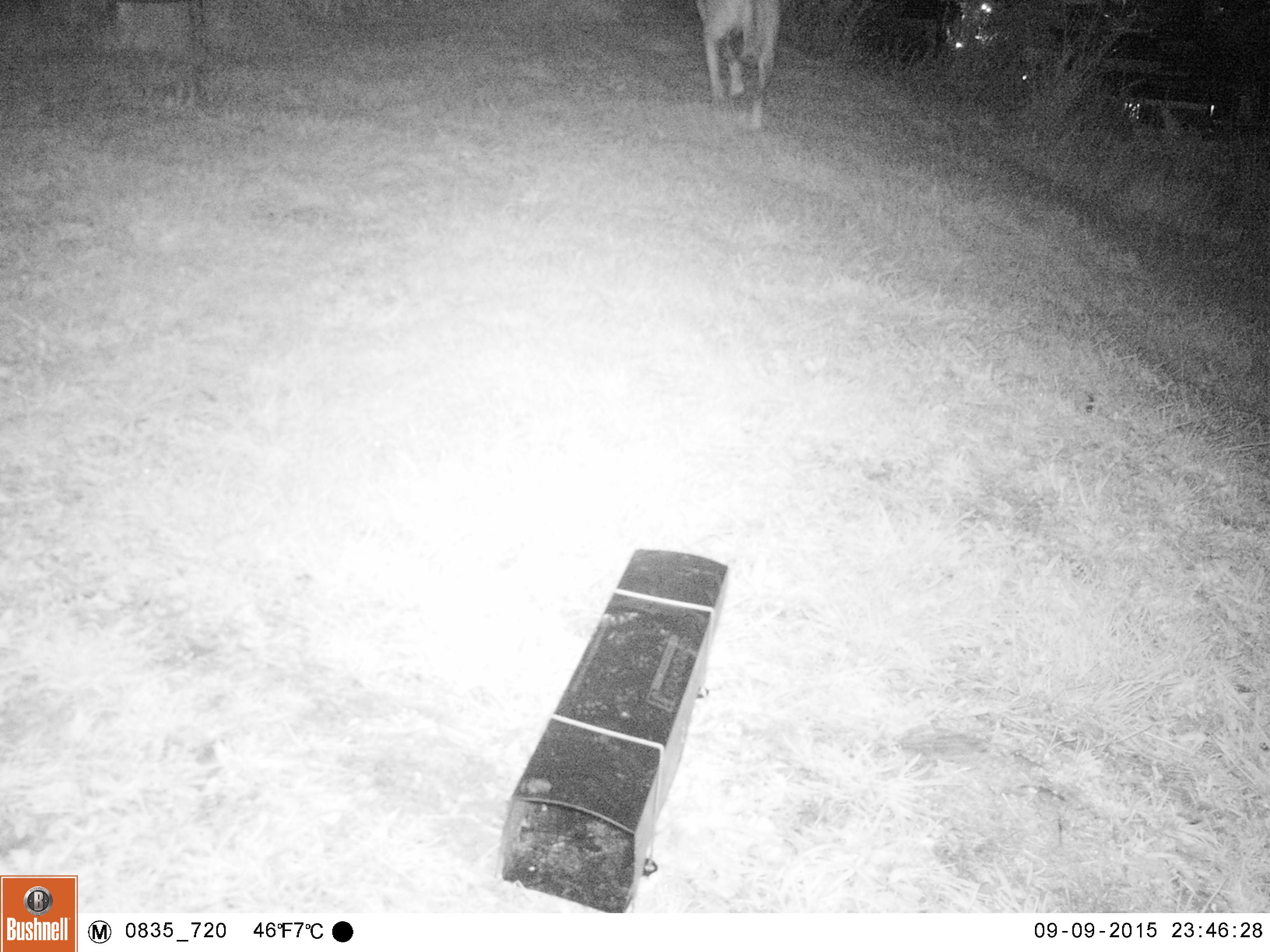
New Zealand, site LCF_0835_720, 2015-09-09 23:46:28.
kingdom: Animalia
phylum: Chordata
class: Mammalia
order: Carnivora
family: Canidae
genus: Canis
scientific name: Canis familiaris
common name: domestic dog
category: dog